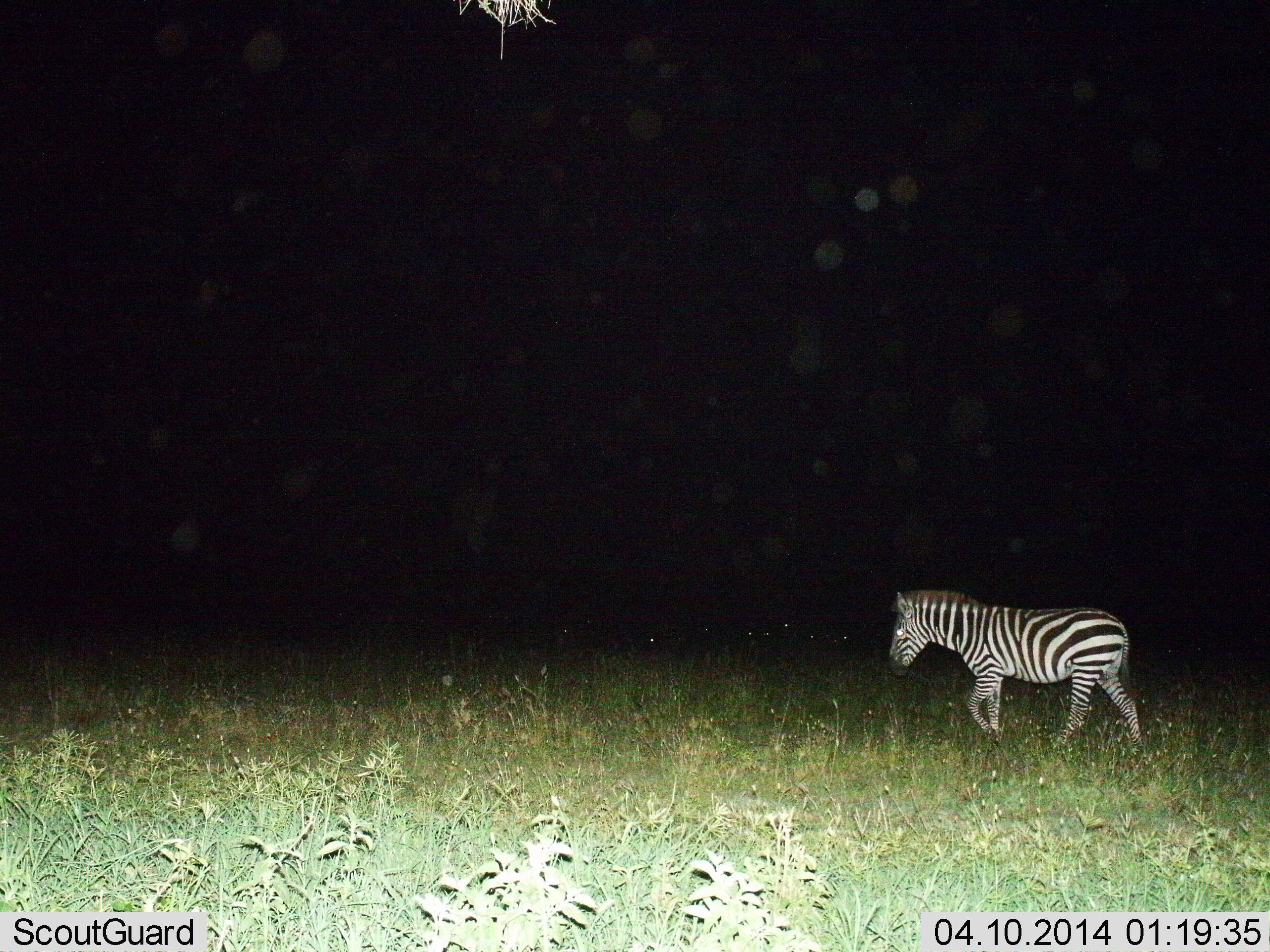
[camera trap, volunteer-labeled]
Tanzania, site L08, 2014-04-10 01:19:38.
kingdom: Animalia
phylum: Chordata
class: Mammalia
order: Perissodactyla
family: Equidae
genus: Equus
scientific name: Equus quagga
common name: plains zebra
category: zebra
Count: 1.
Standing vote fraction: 10%.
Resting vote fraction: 0%.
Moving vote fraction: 100%.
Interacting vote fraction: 0%.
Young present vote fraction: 0%.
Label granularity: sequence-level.